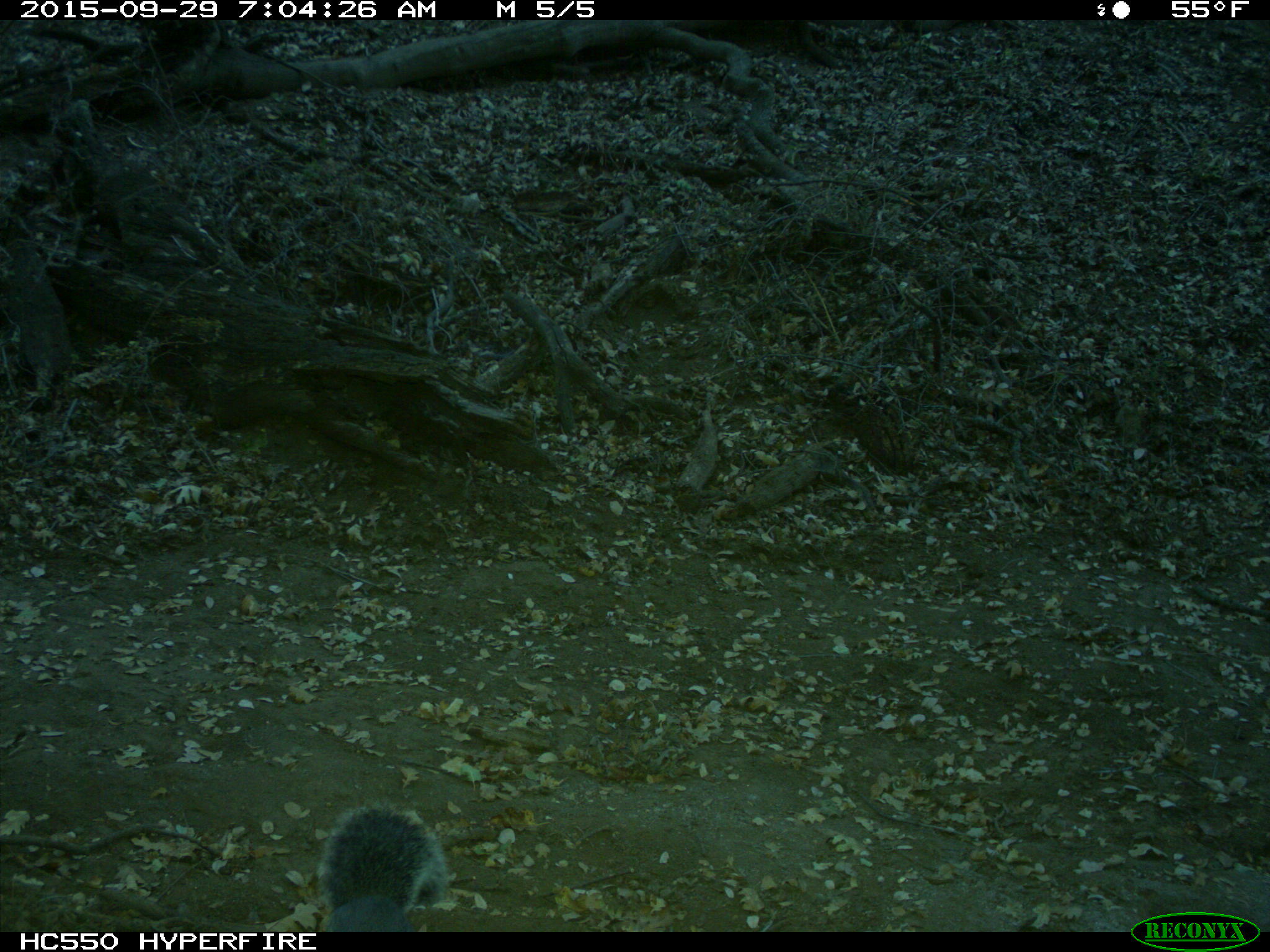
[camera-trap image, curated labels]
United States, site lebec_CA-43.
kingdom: Animalia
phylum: Chordata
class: Mammalia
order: Rodentia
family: Sciuridae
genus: Sciurus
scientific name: Sciurus carolinensis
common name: eastern gray squirrel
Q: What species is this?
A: Sciurus carolinensis (eastern gray squirrel).